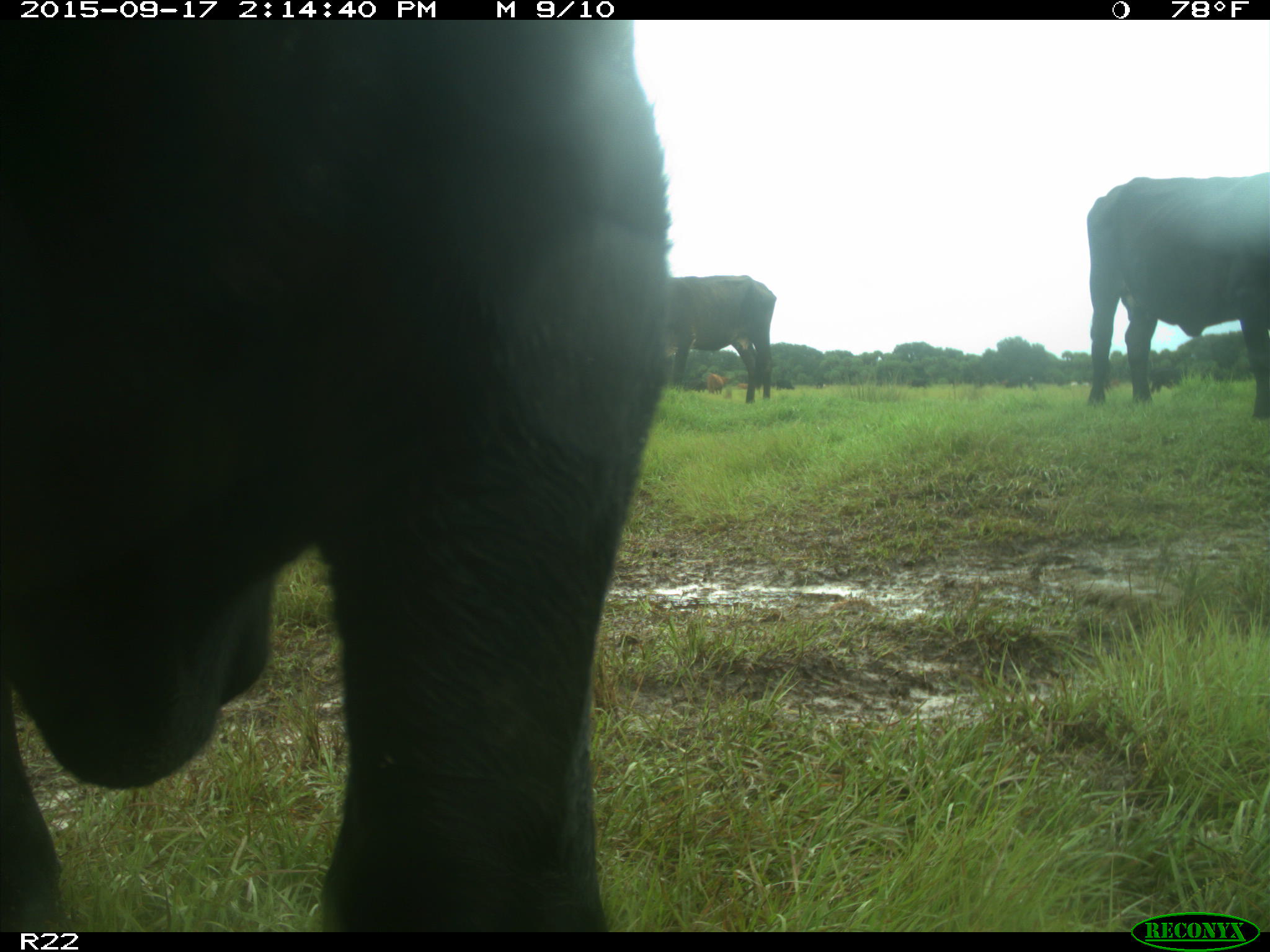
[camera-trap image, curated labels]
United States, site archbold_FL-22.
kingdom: Animalia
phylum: Chordata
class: Mammalia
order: Artiodactyla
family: Bovidae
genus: Bos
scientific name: Bos taurus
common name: domestic cow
Bos taurus (domestic cow).